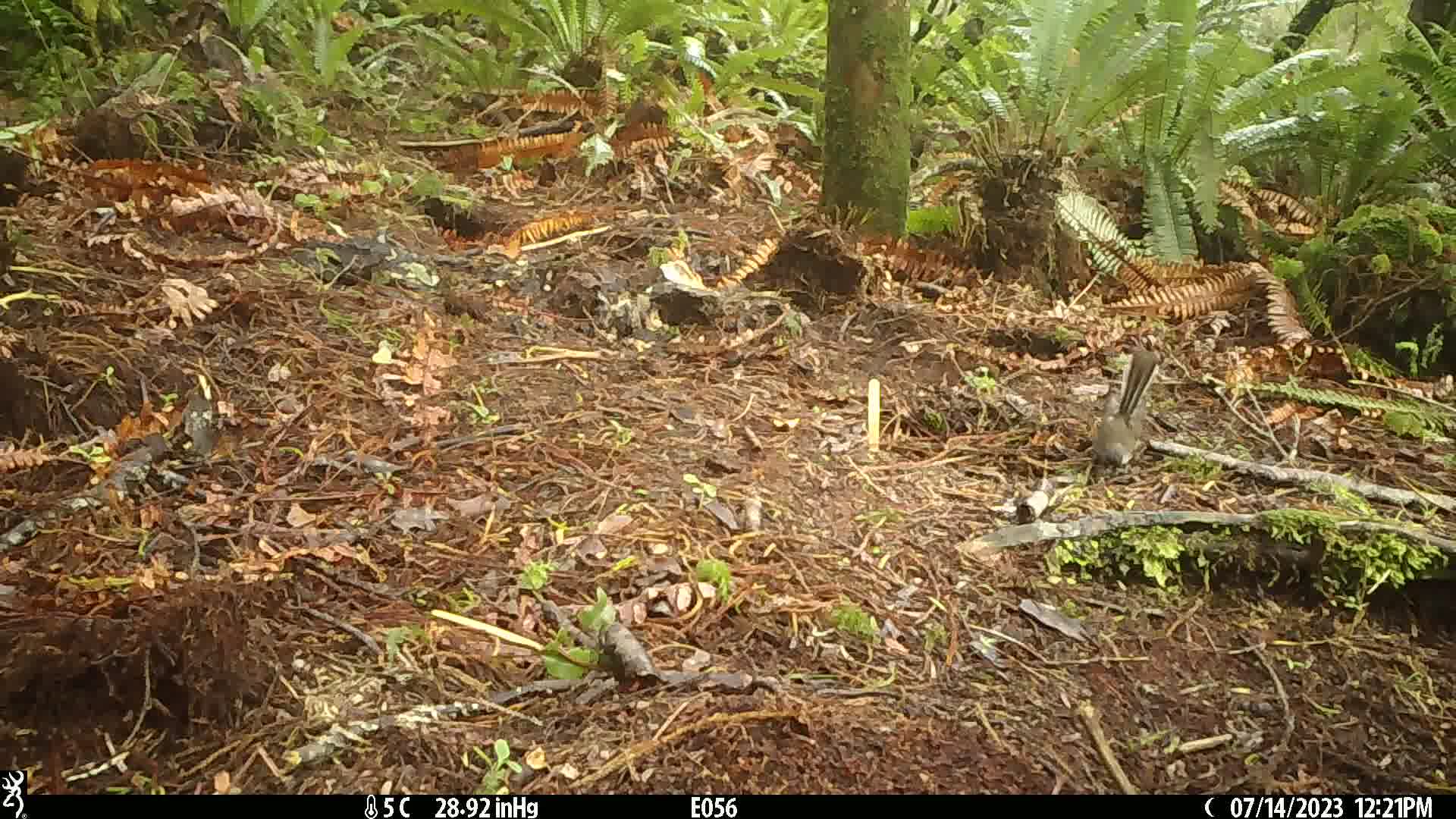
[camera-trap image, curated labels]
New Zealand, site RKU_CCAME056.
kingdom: Animalia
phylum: Chordata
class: Aves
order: Passeriformes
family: Rhipiduridae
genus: Rhipidura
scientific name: Rhipidura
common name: fantails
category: fantail